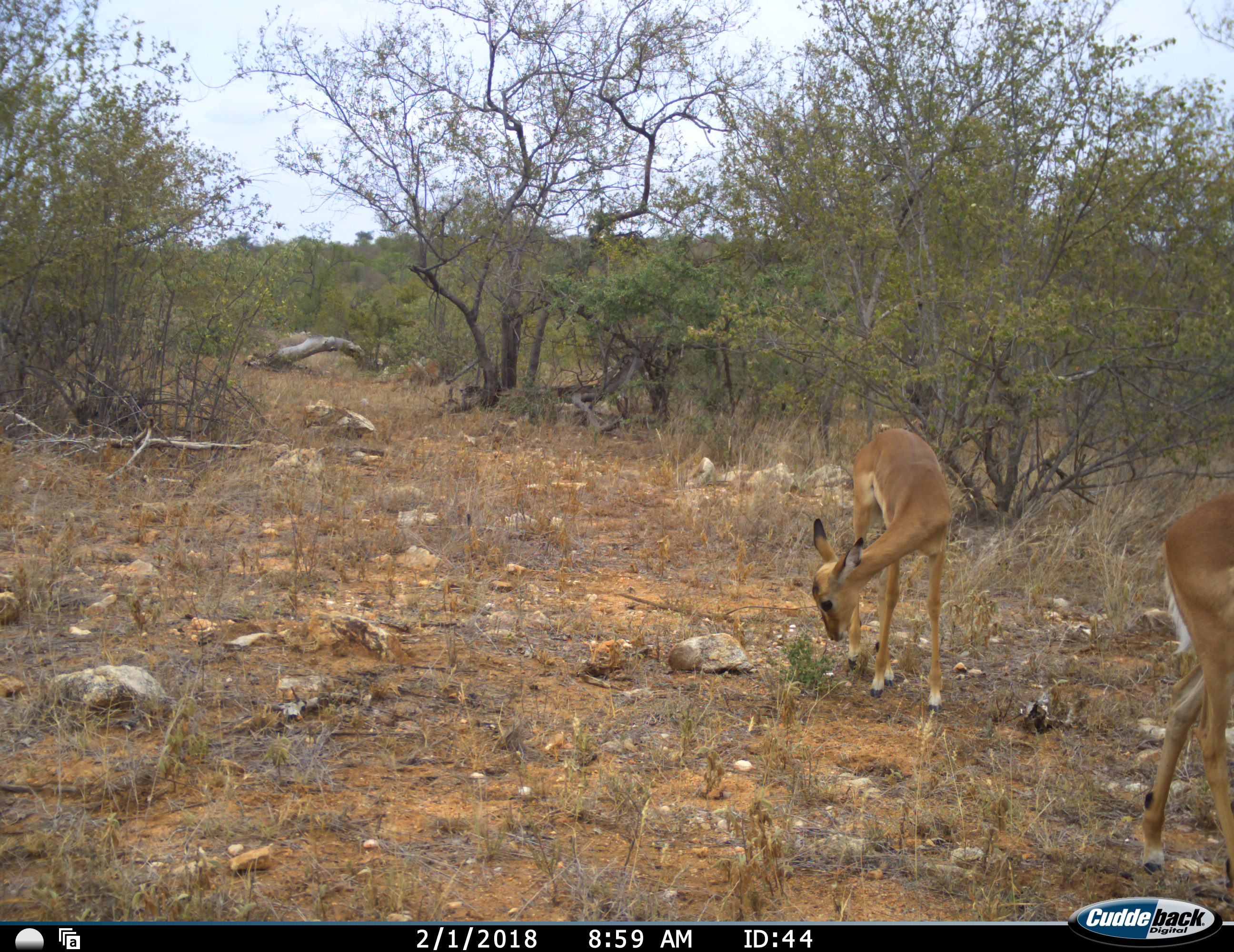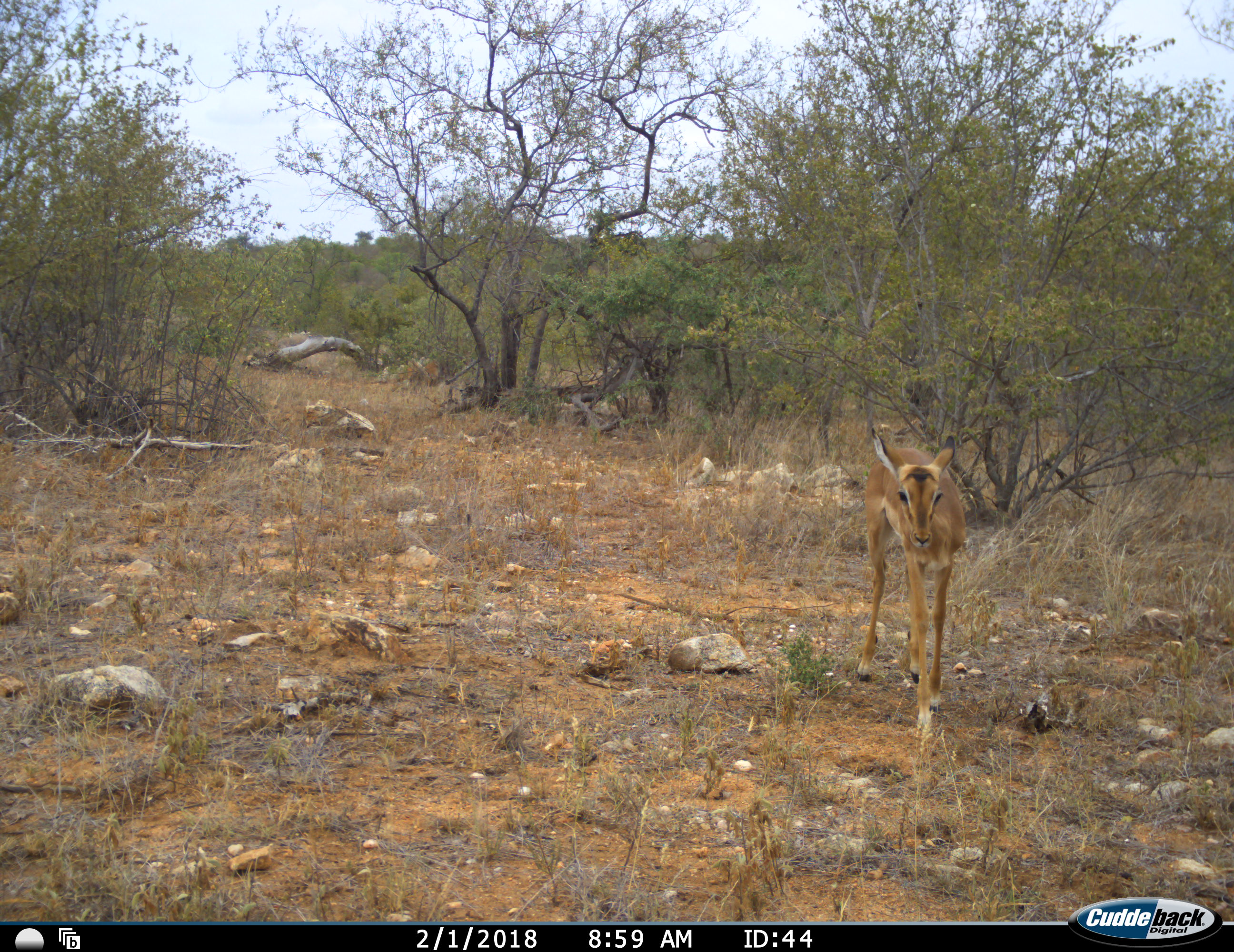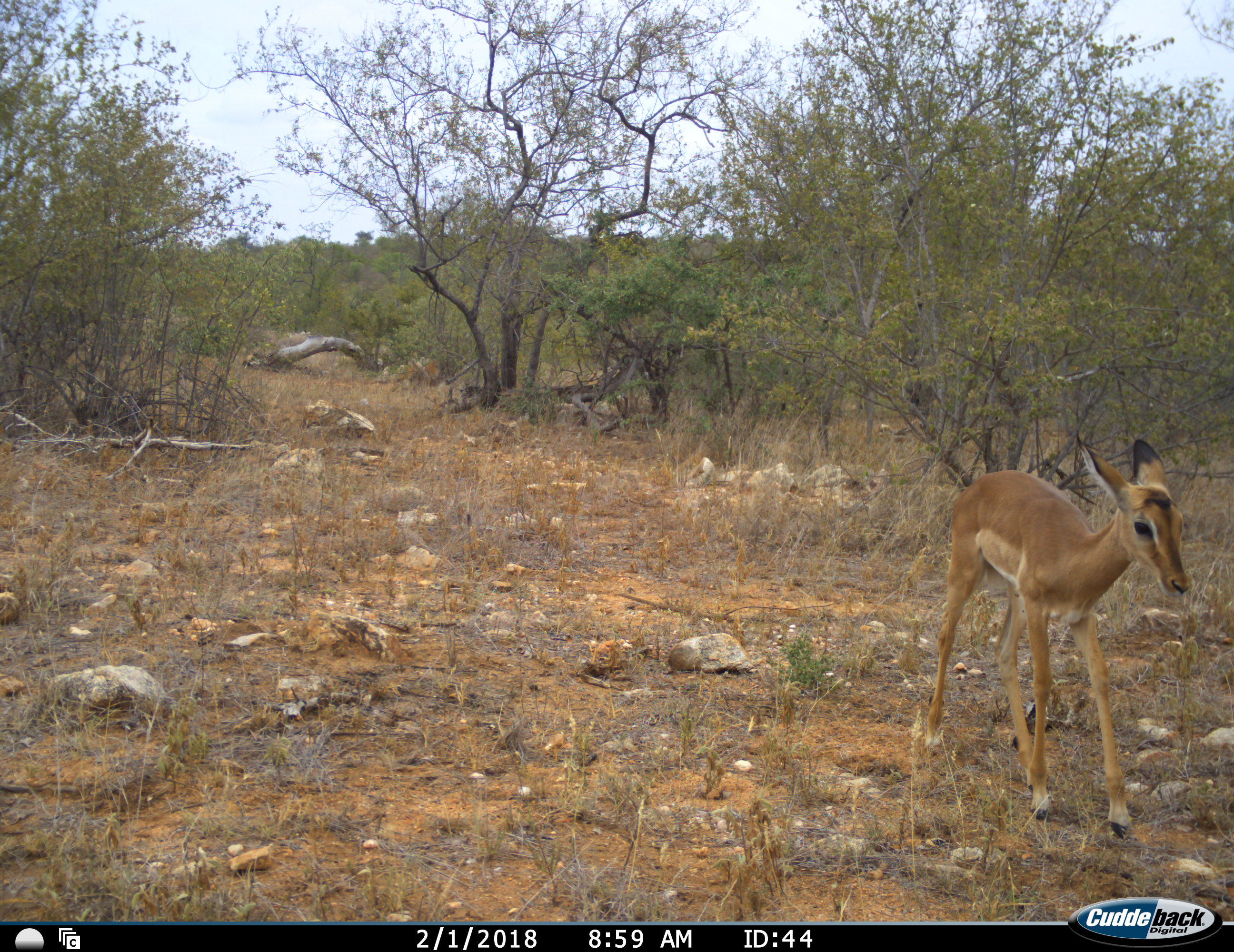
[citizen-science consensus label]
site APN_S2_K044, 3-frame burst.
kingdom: Animalia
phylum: Chordata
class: Mammalia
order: Artiodactyla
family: Bovidae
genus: Aepyceros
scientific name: Aepyceros melampus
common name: impala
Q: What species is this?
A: Impala (Aepyceros melampus).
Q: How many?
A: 2.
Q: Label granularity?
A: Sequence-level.